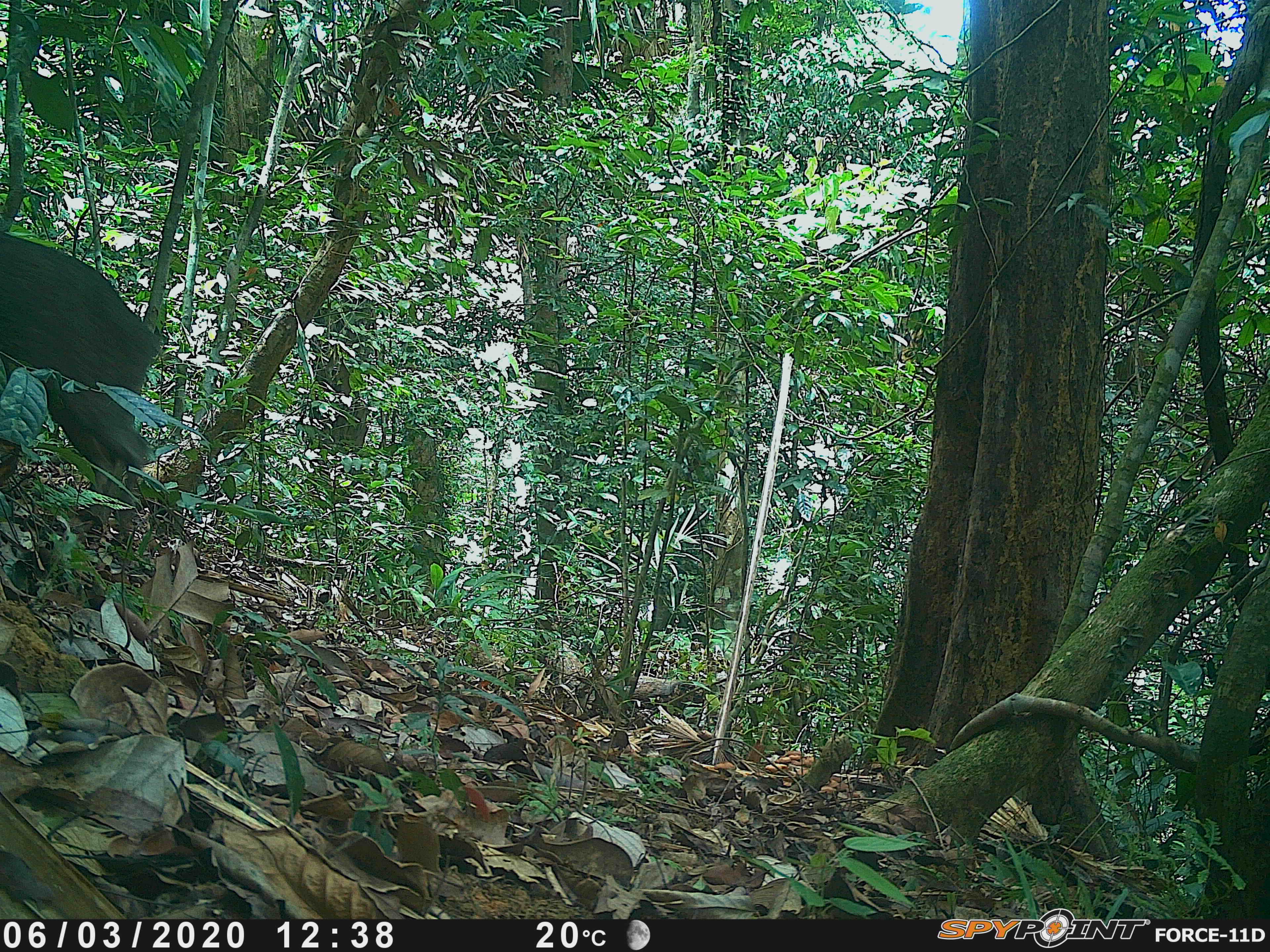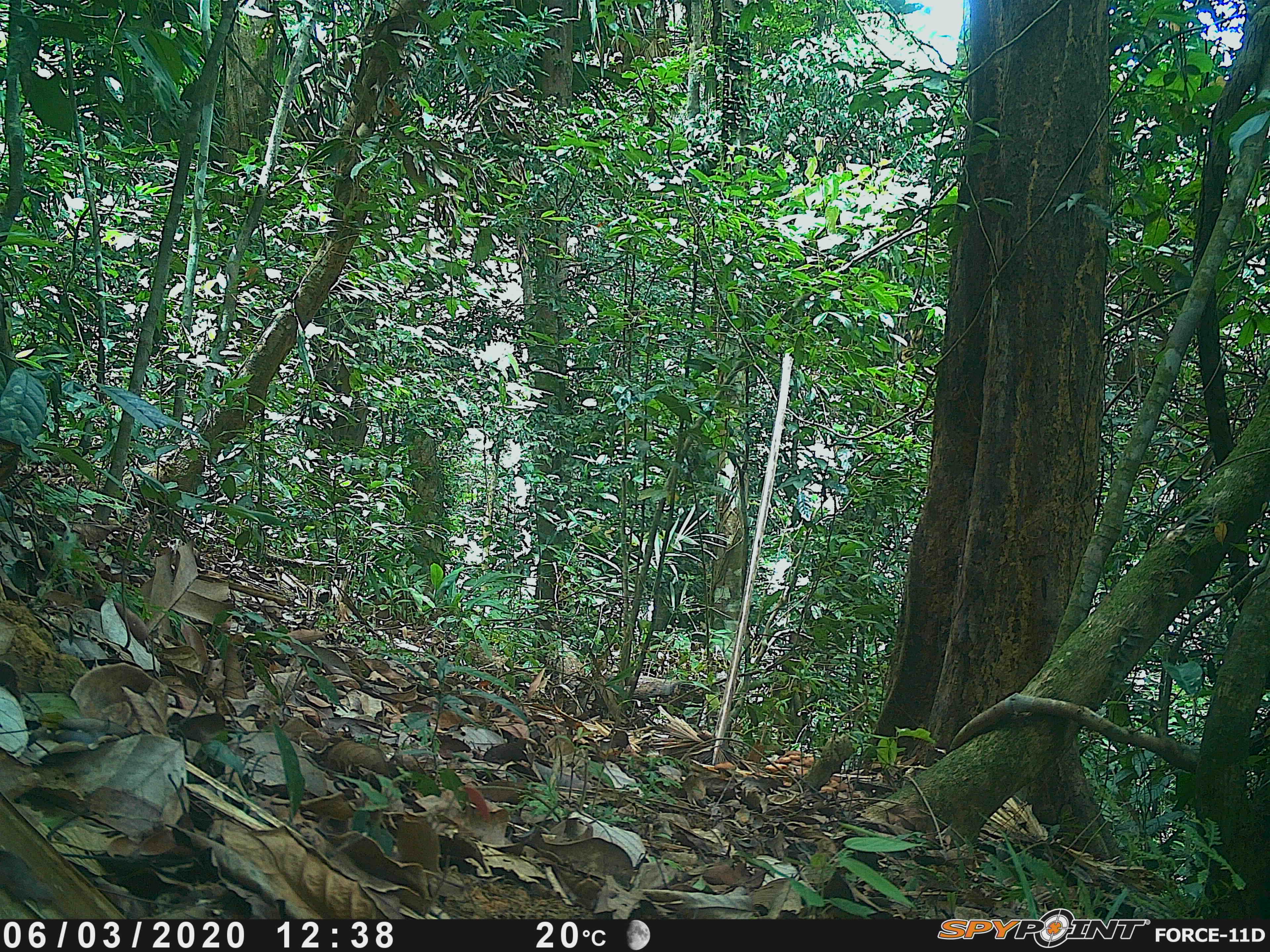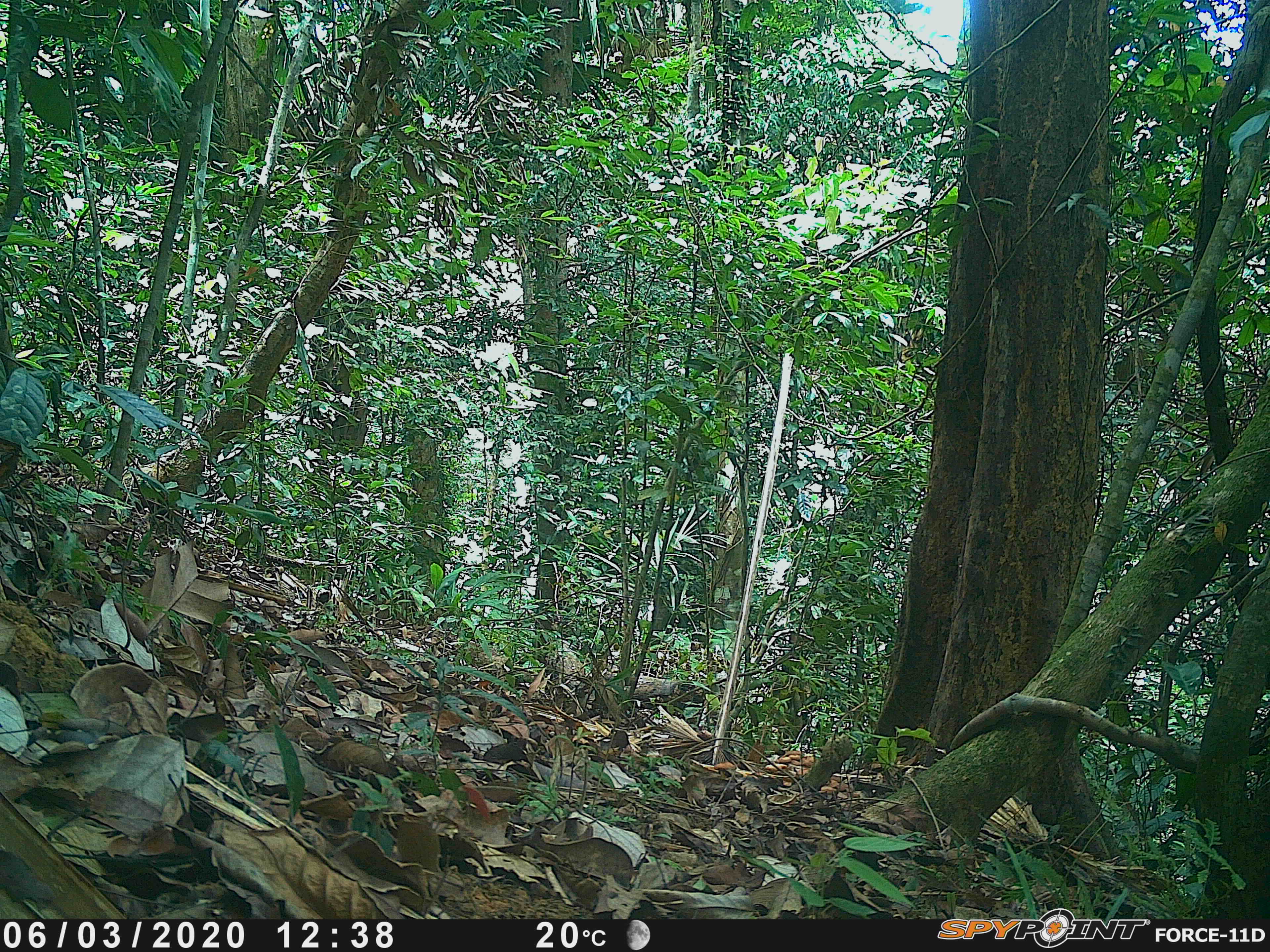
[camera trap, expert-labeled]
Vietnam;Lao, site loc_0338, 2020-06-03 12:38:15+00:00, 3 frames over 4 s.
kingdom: Animalia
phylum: Chordata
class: Mammalia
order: Artiodactyla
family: Suidae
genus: Sus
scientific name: Sus scrofa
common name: eurasian wild pig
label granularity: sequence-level